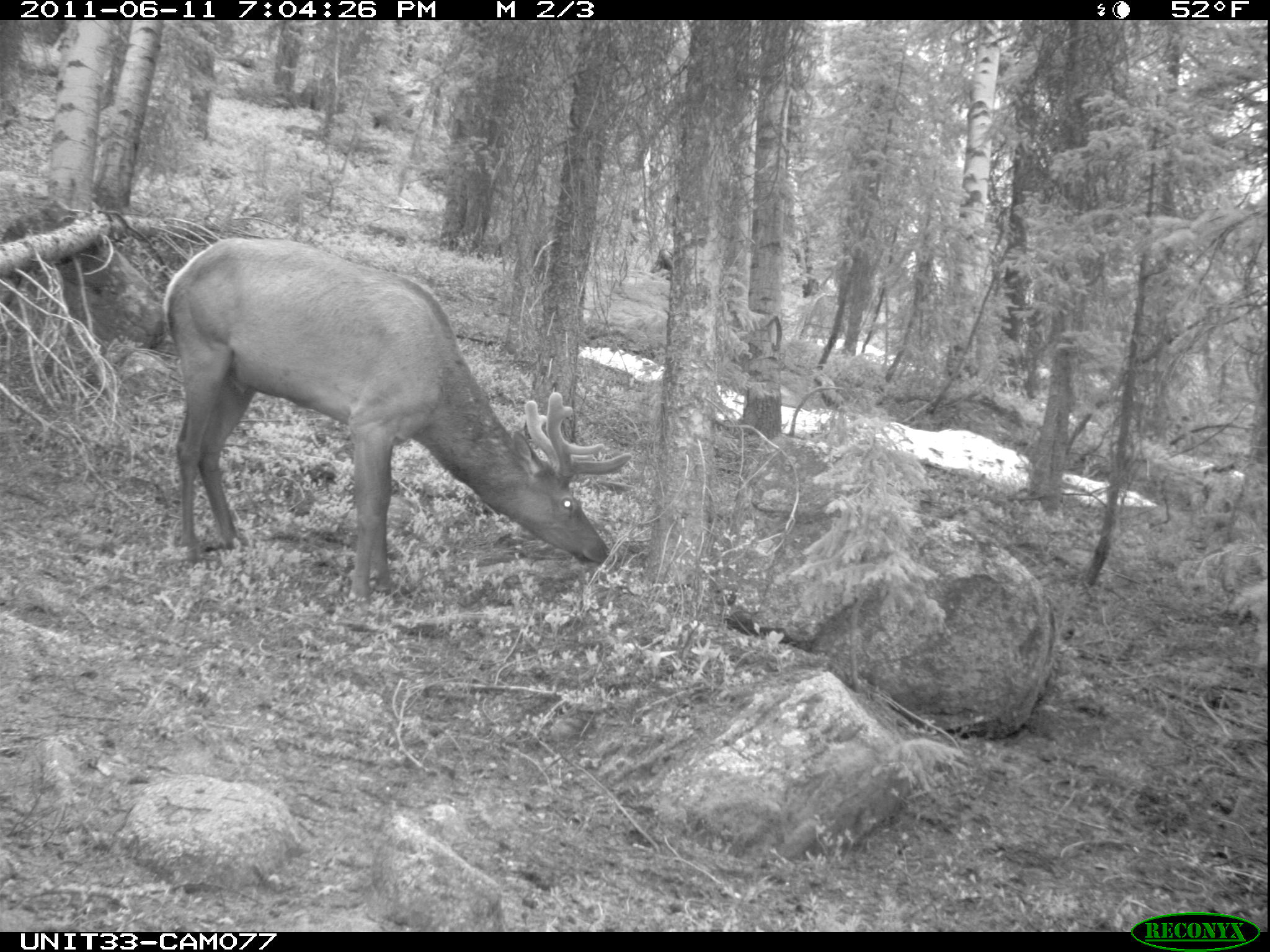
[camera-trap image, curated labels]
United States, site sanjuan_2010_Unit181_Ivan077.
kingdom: Animalia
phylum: Chordata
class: Mammalia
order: Artiodactyla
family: Cervidae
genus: Cervus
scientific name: Cervus elaphus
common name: red deer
Cervus elaphus (red deer).